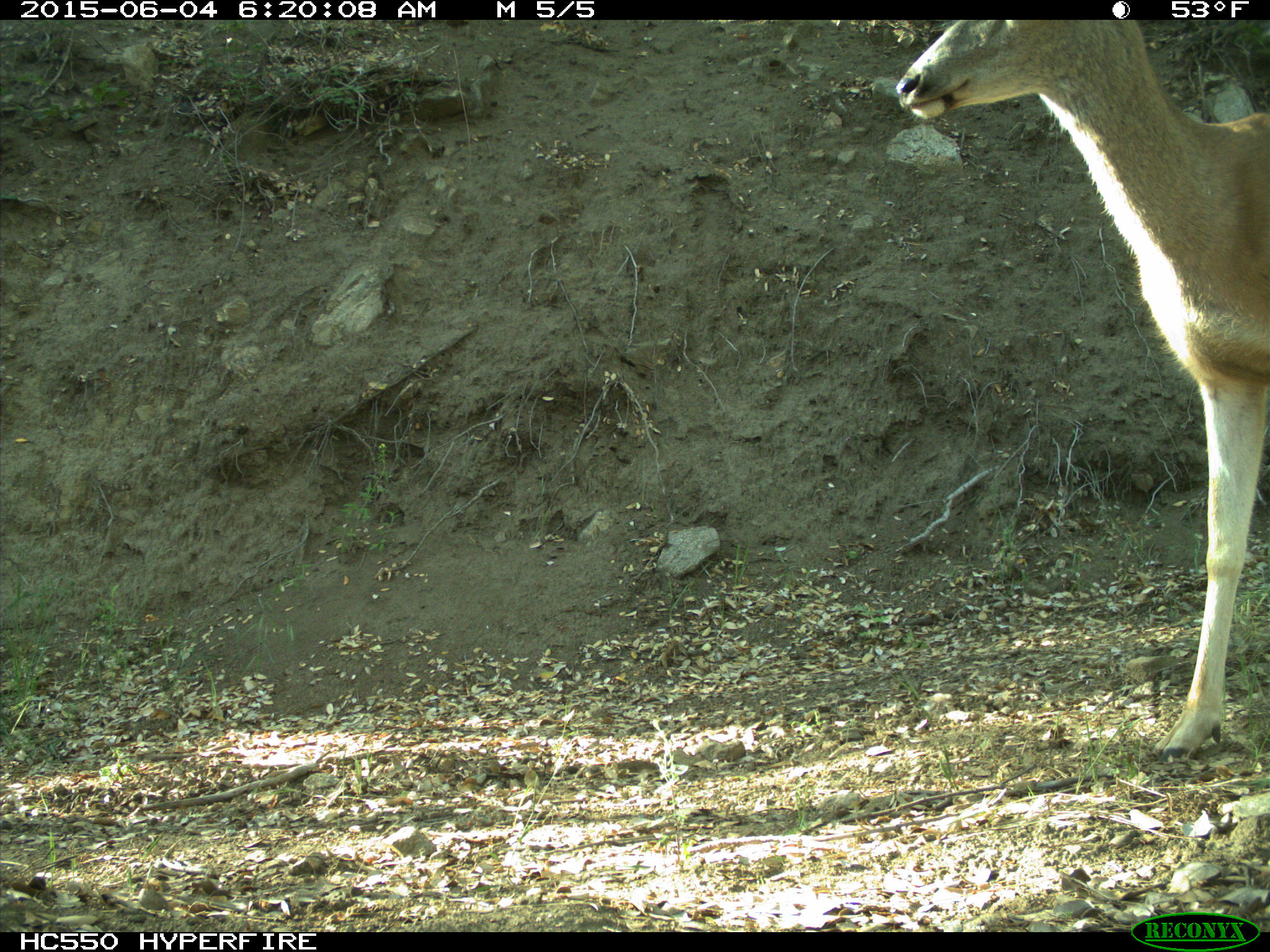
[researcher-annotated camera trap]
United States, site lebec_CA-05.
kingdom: Animalia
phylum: Chordata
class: Mammalia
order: Artiodactyla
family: Cervidae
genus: Odocoileus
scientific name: Odocoileus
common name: deer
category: unidentified deer